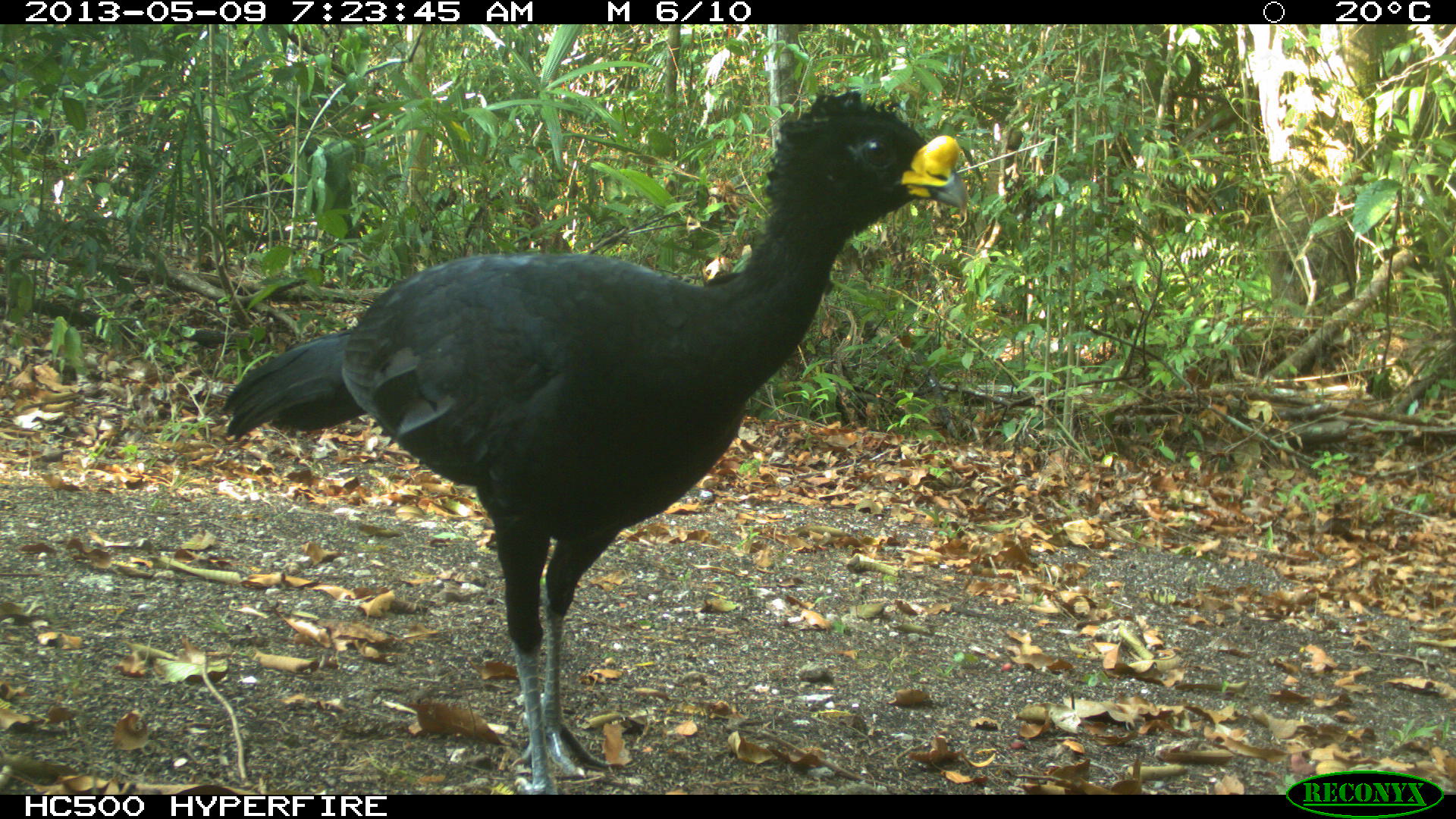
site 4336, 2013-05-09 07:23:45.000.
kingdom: Animalia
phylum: Chordata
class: Aves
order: Galliformes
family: Cracidae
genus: Crax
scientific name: Crax rubra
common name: great curassow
Crax rubra (great curassow), count 1, sex male.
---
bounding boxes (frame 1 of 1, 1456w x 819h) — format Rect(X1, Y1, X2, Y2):
crax rubra: Rect(220, 89, 968, 795)